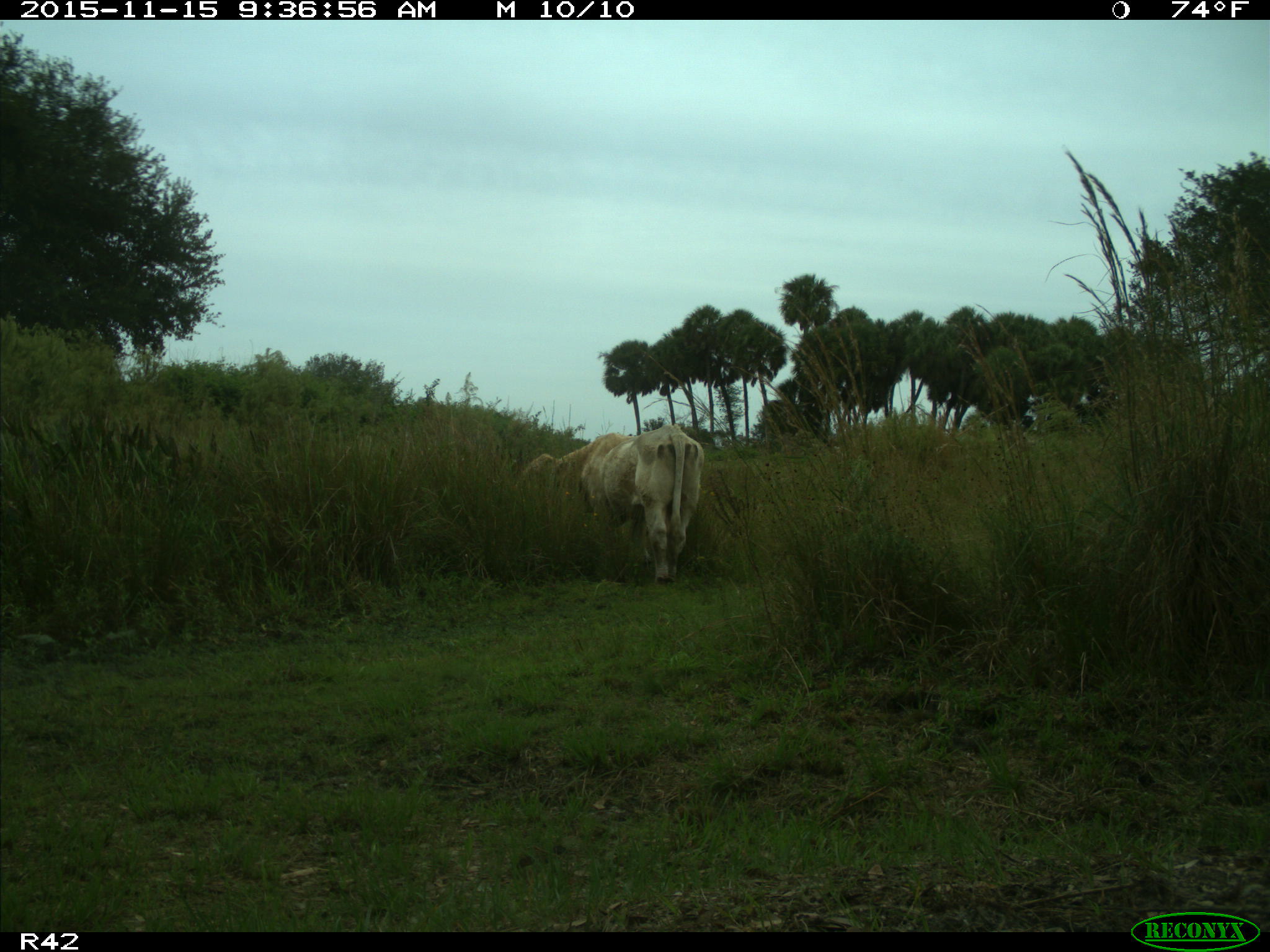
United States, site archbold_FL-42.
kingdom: Animalia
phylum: Chordata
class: Mammalia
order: Artiodactyla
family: Bovidae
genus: Bos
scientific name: Bos taurus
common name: domestic cow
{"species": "Bos taurus (domestic cow)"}